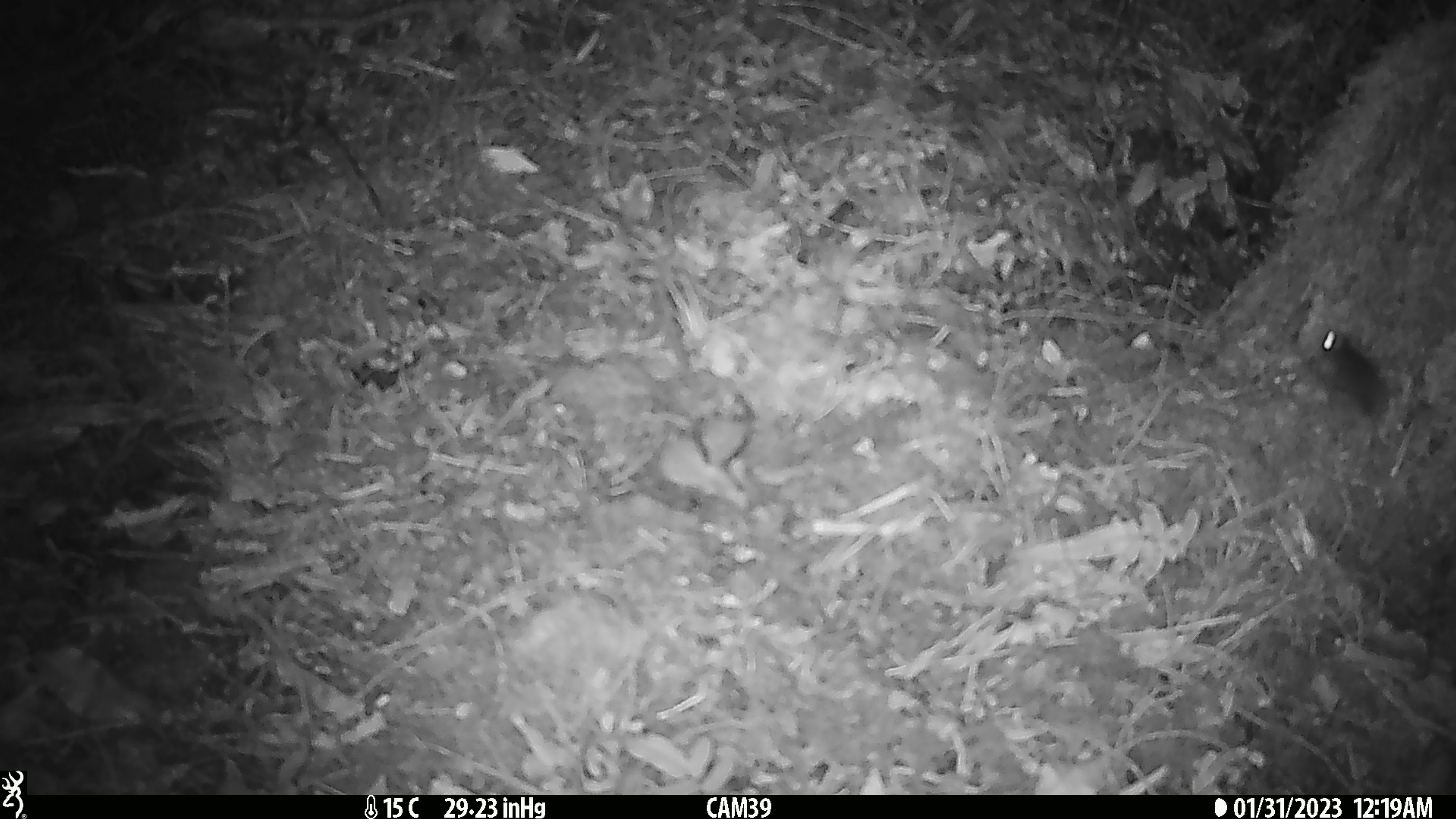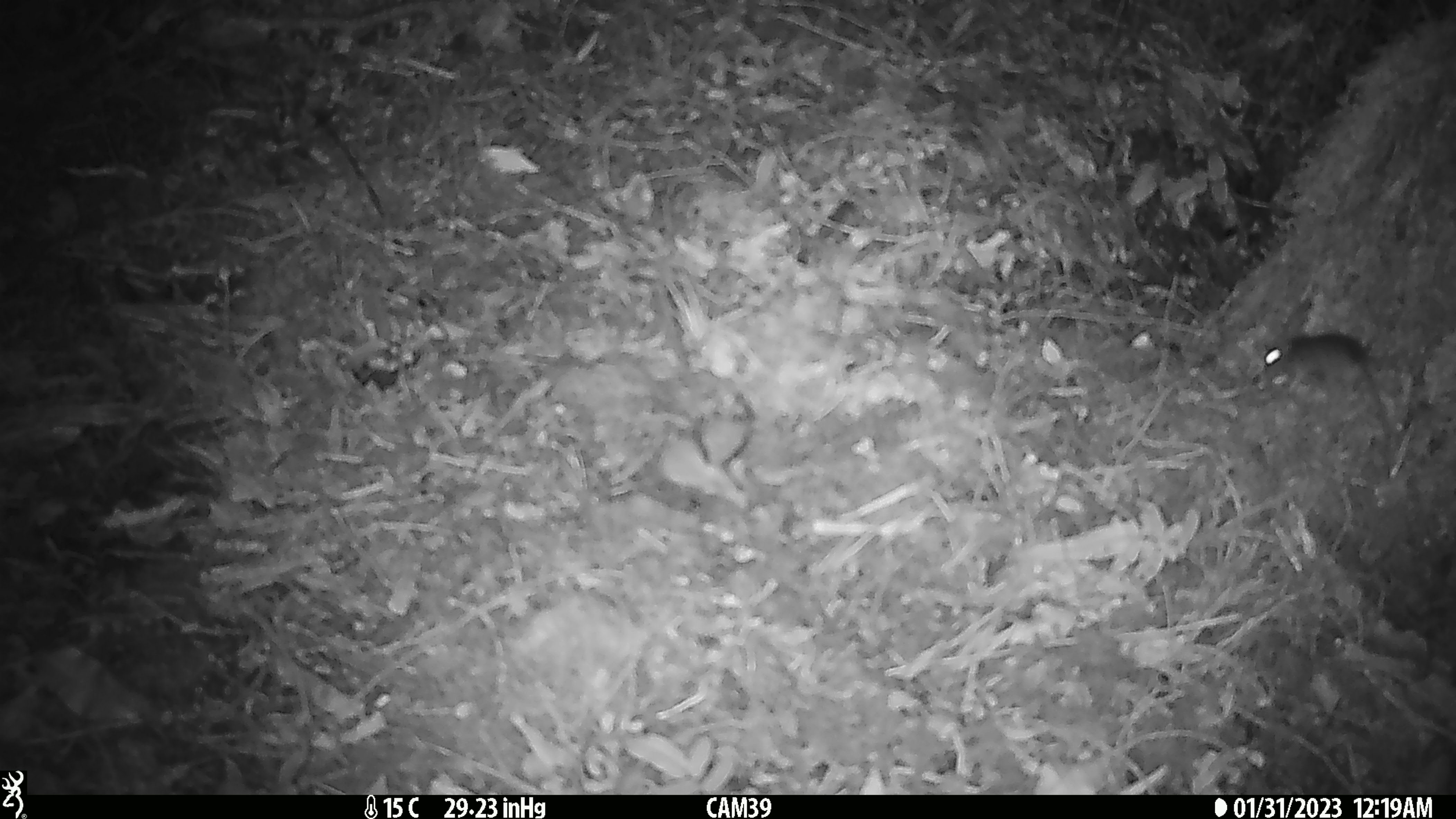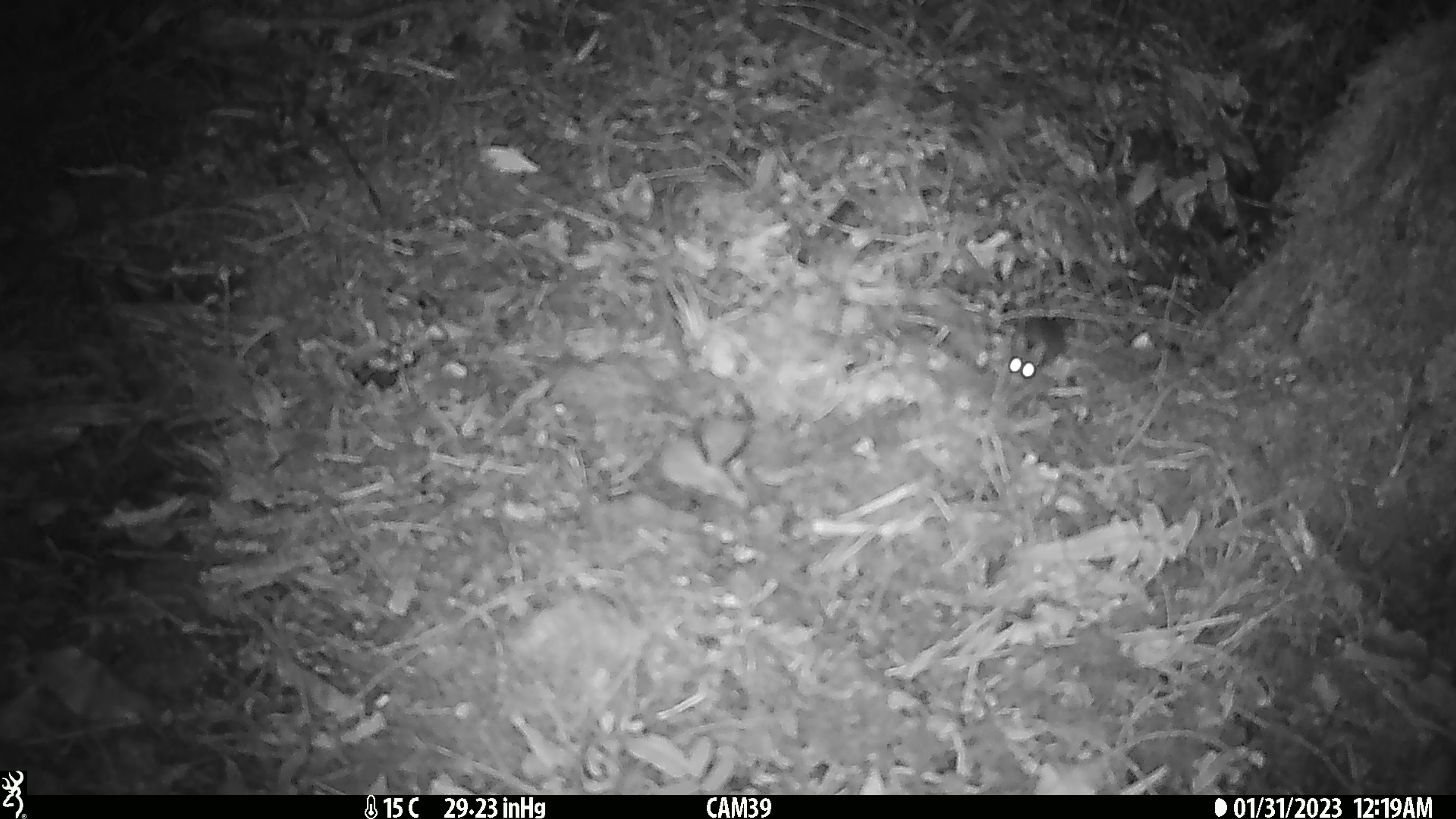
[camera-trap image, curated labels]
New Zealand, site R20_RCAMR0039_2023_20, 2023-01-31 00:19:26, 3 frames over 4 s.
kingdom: Animalia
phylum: Chordata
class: Mammalia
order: Rodentia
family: Muridae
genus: Mus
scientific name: Mus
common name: mouse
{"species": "mouse (Mus)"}